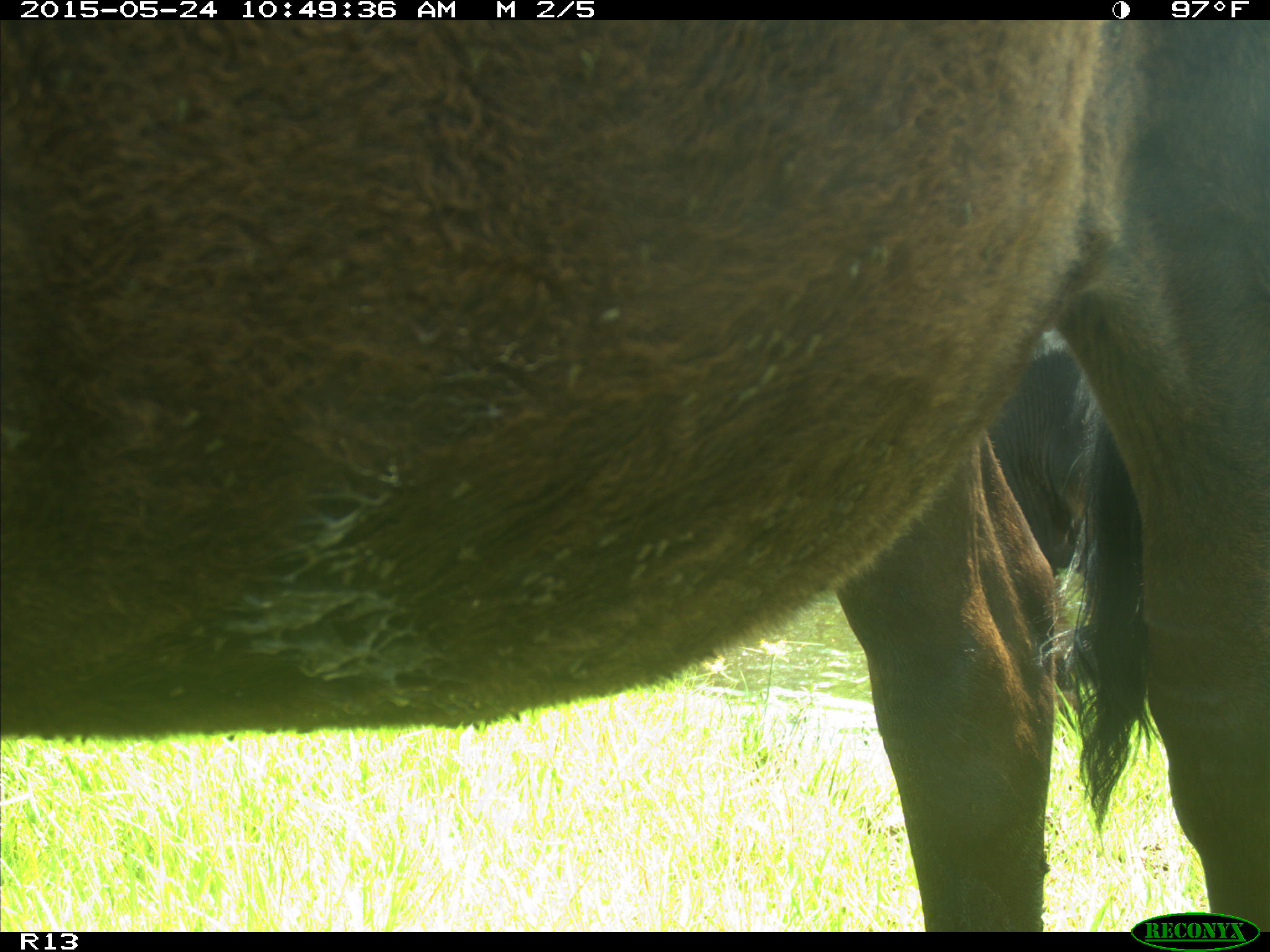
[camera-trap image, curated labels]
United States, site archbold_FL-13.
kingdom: Animalia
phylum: Chordata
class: Mammalia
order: Artiodactyla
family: Bovidae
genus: Bos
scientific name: Bos taurus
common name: domestic cow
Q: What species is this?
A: Bos taurus (domestic cow).